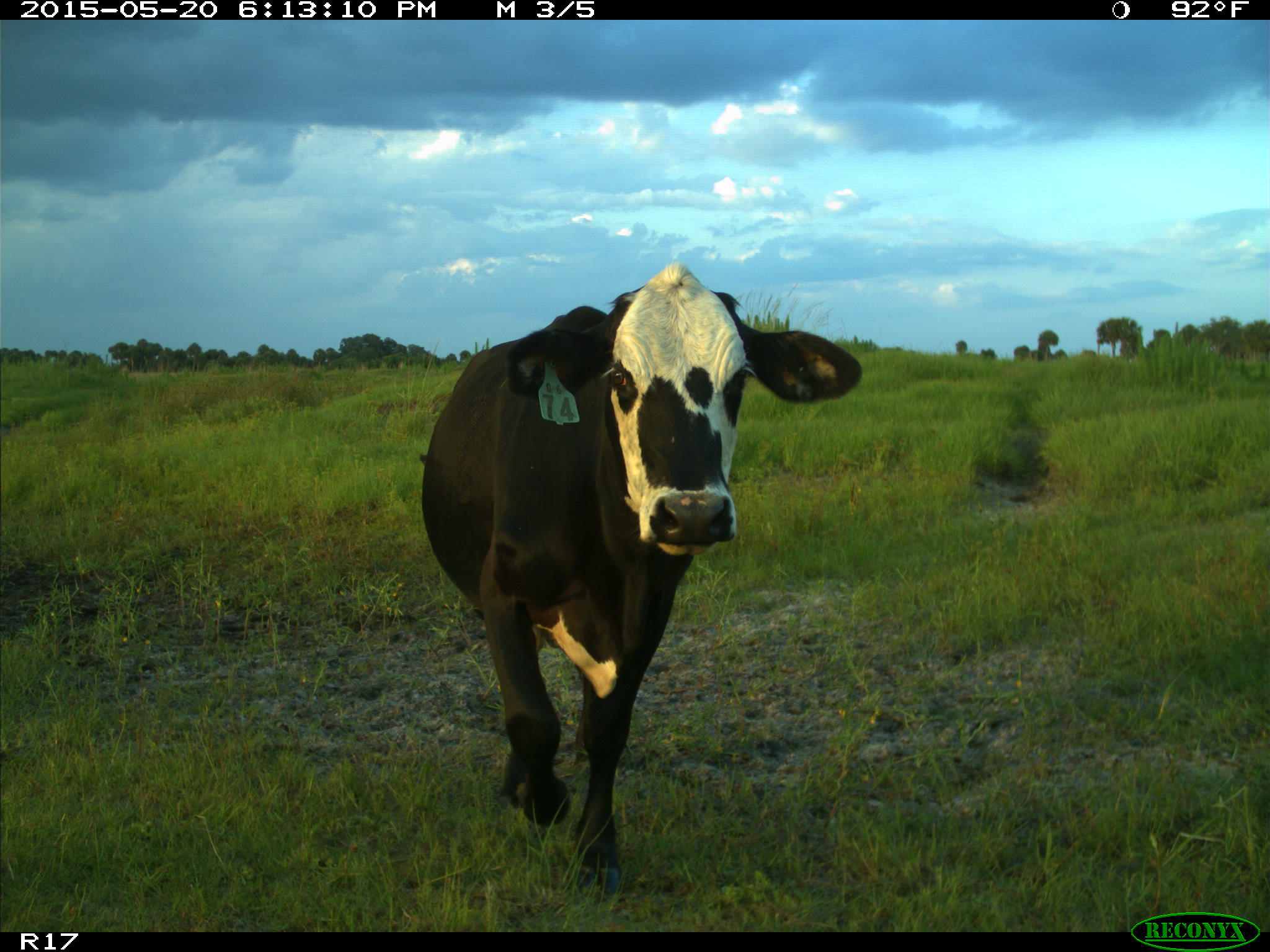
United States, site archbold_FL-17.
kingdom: Animalia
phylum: Chordata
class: Mammalia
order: Artiodactyla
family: Bovidae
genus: Bos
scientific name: Bos taurus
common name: domestic cow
Bos taurus (domestic cow).